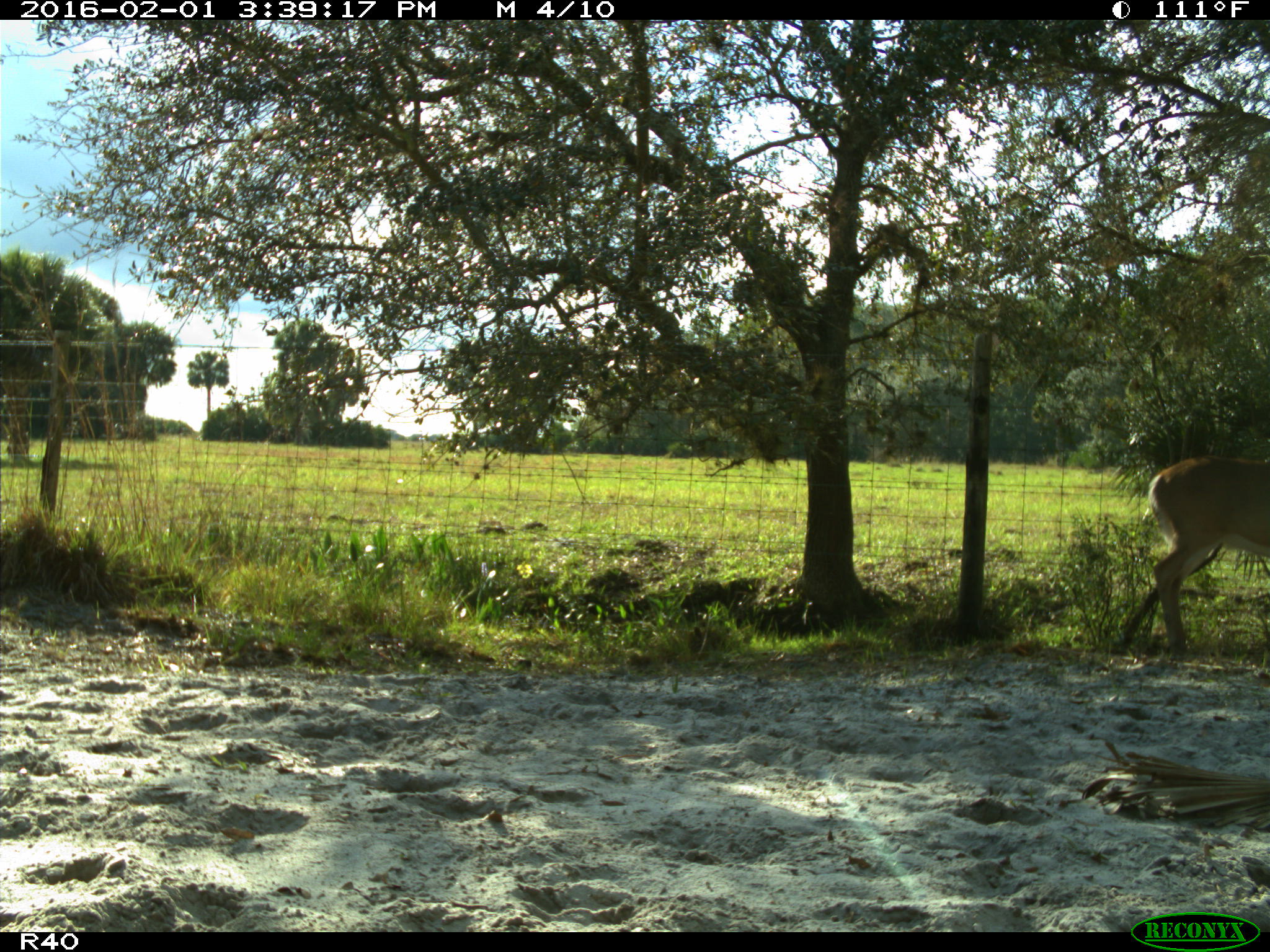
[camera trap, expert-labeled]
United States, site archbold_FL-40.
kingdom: Animalia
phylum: Chordata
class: Mammalia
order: Artiodactyla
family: Cervidae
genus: Odocoileus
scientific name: Odocoileus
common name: deer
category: unidentified deer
Unidentified deer (deer) (Odocoileus).